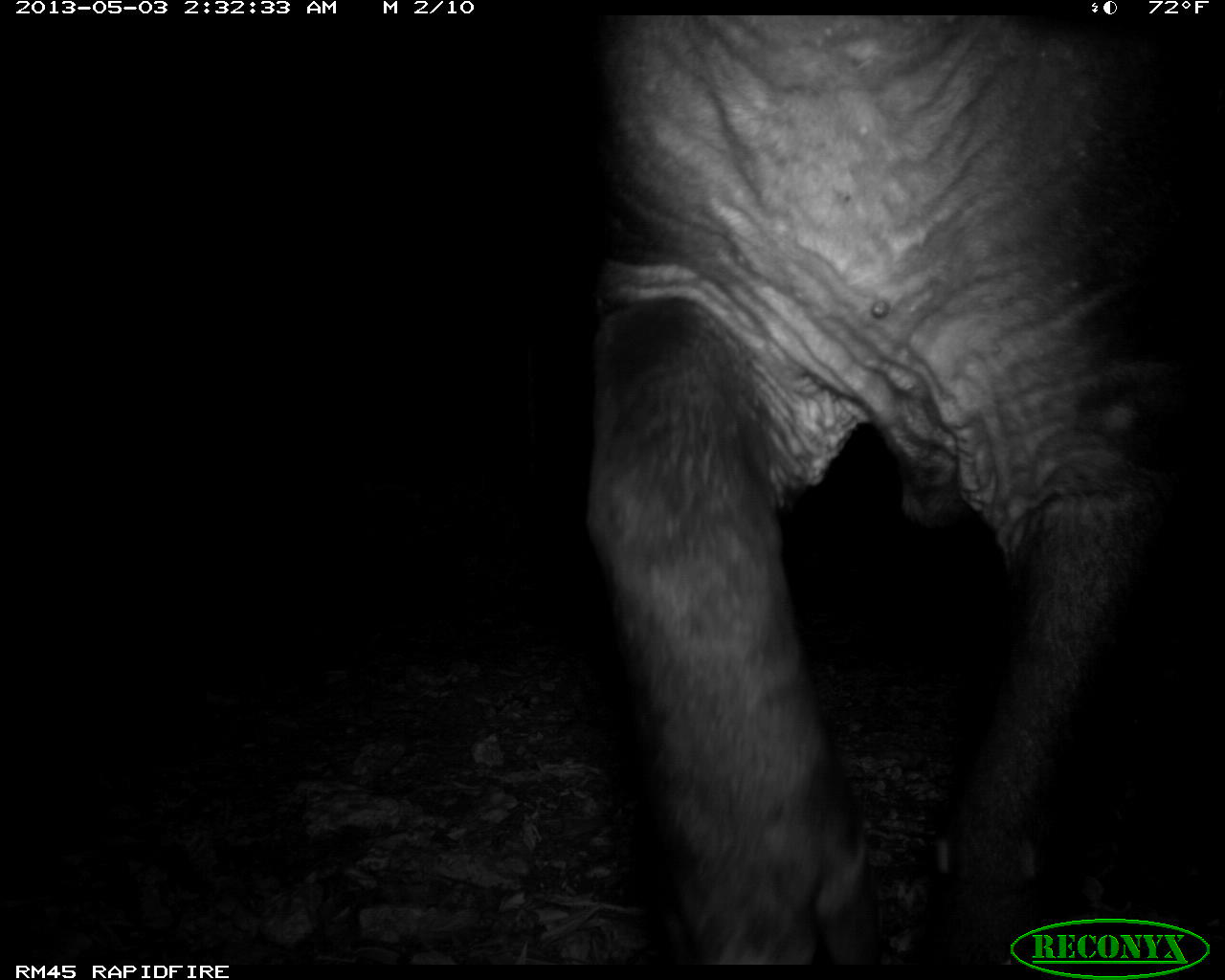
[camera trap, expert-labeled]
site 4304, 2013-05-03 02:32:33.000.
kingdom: Animalia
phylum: Chordata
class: Mammalia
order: Perissodactyla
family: Tapiridae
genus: Tapirus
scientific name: Tapirus bairdii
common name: baird's tapir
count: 1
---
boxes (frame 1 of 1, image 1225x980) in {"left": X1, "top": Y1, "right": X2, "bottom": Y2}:
tapirus bairdii: {"left": 579, "top": 15, "right": 1188, "bottom": 964}